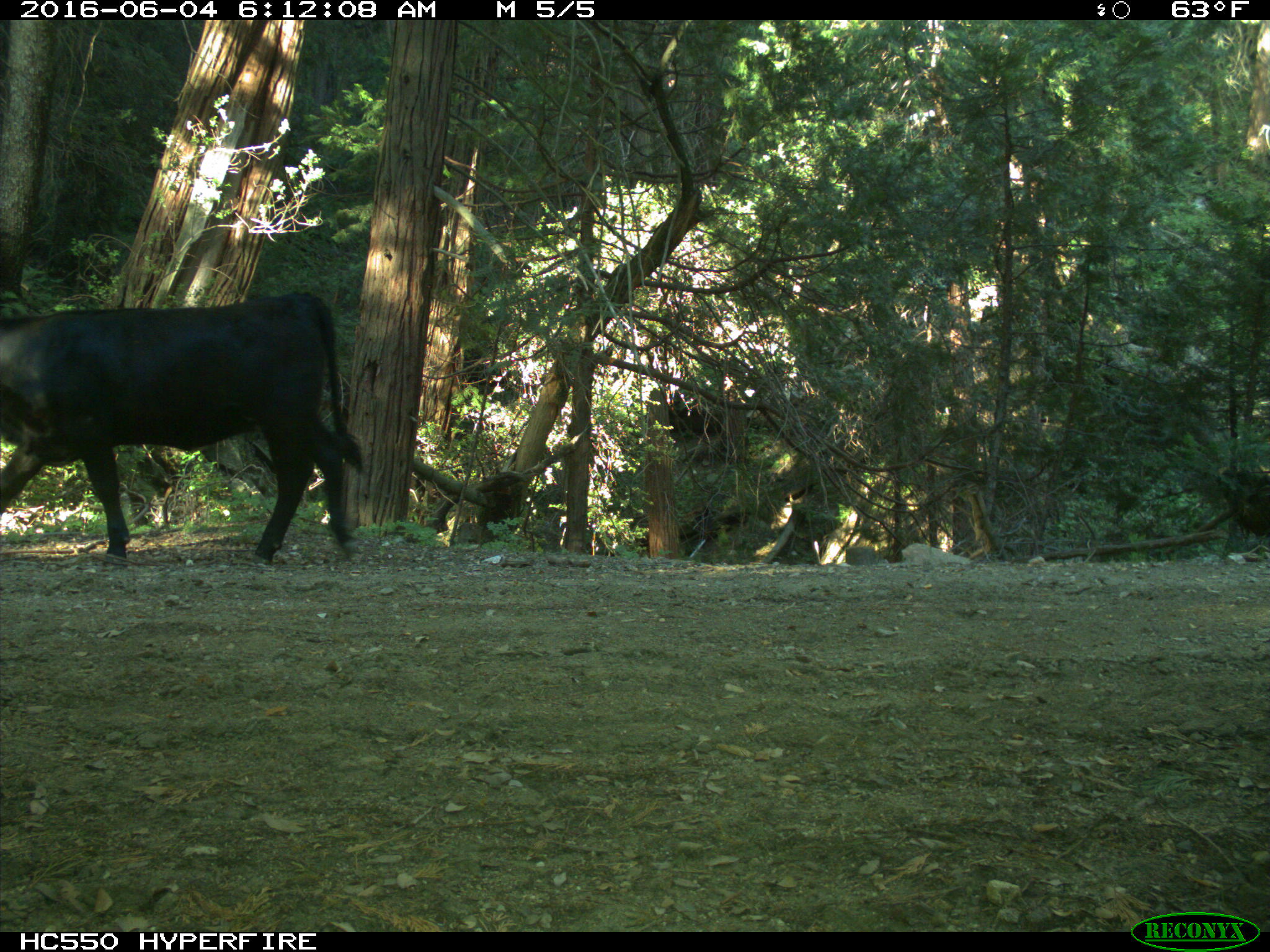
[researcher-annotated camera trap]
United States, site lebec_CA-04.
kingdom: Animalia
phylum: Chordata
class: Mammalia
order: Artiodactyla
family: Bovidae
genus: Bos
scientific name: Bos taurus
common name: domestic cow